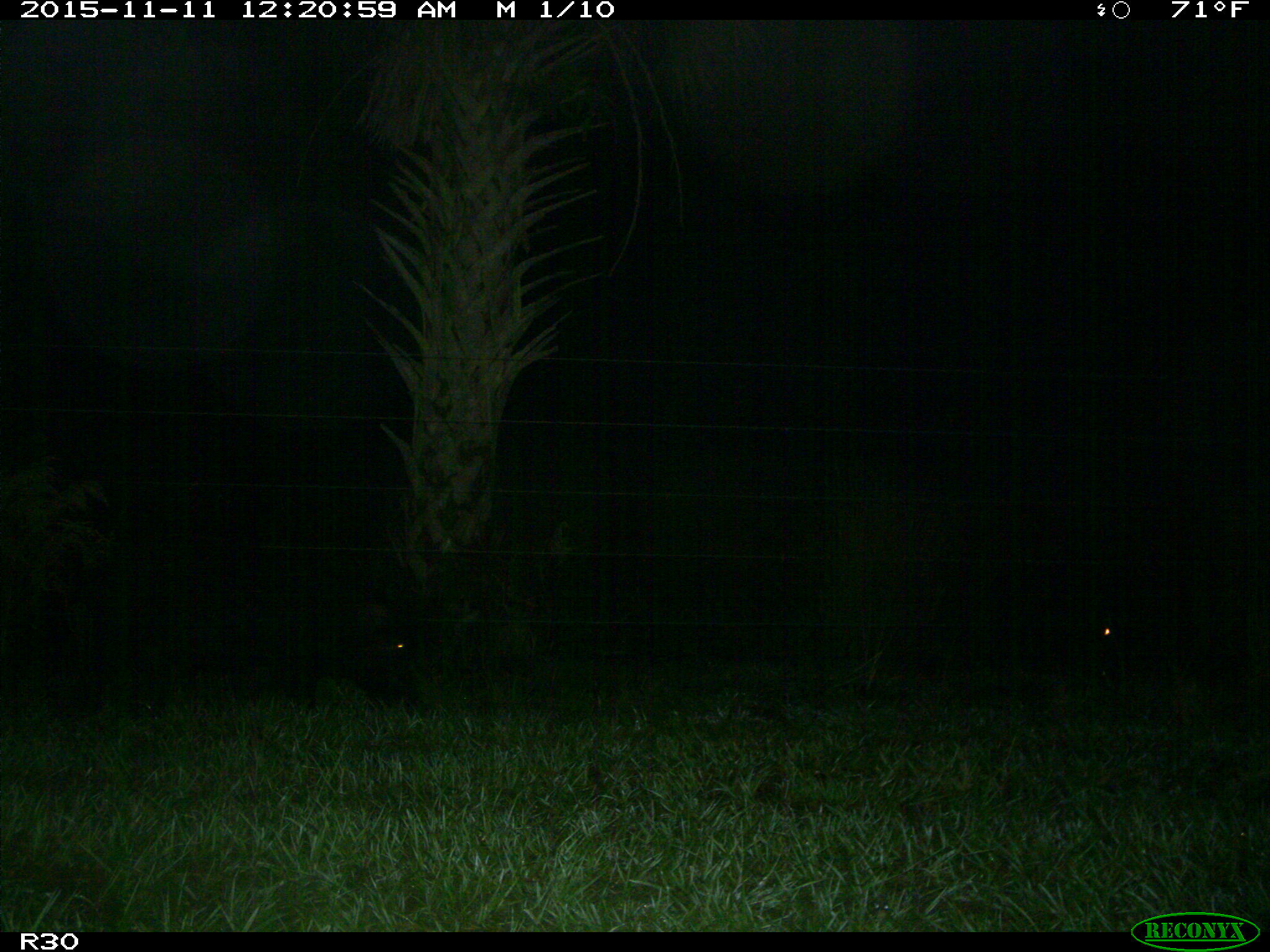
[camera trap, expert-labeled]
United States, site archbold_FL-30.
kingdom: Animalia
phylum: Chordata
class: Mammalia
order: Artiodactyla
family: Suidae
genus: Sus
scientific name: Sus scrofa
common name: wild boar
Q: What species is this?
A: Sus scrofa (wild boar).